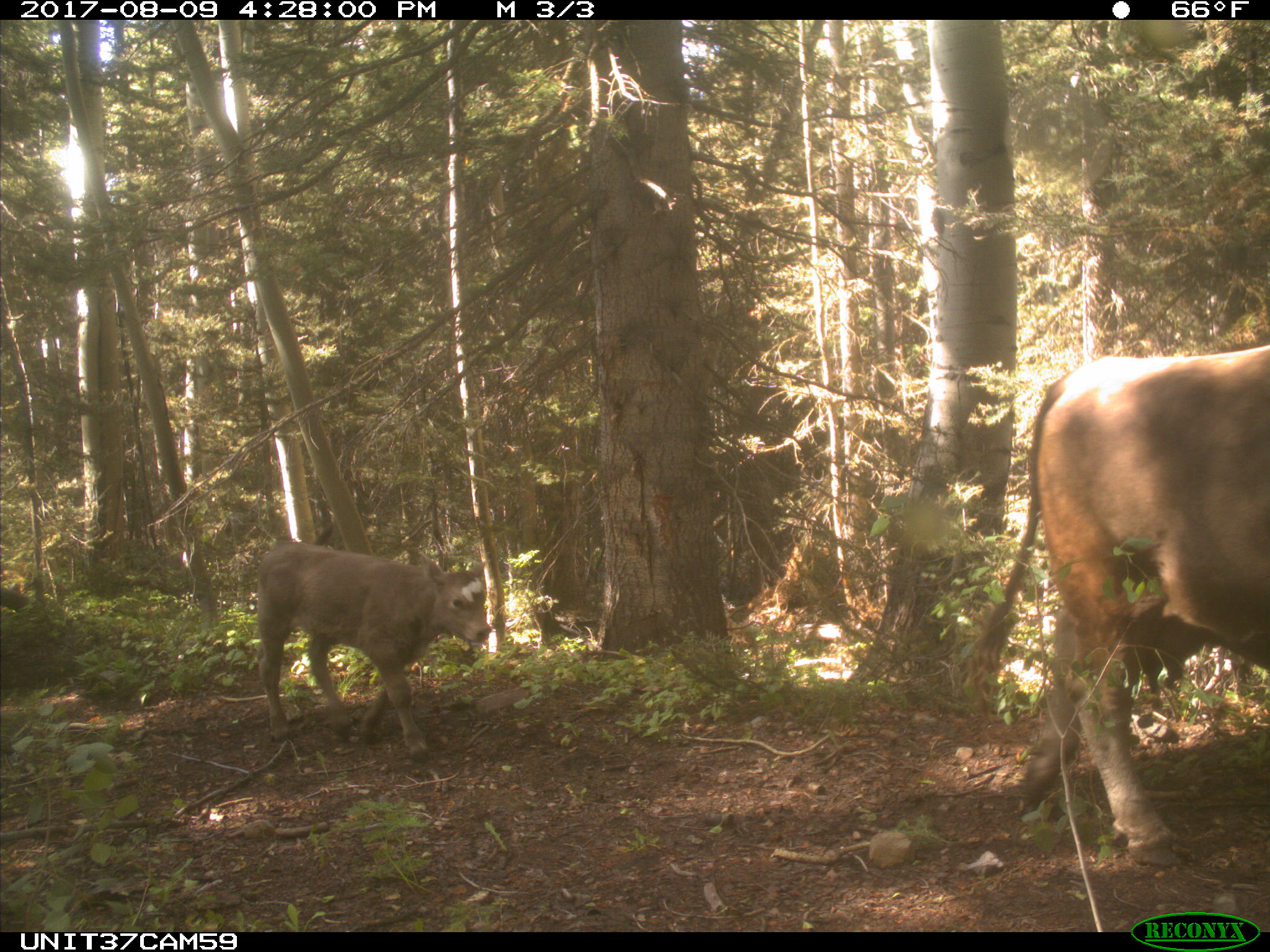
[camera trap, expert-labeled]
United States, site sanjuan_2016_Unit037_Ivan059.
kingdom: Animalia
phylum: Chordata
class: Mammalia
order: Artiodactyla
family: Bovidae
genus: Bos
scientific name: Bos taurus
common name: domestic cow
Bos taurus (domestic cow).